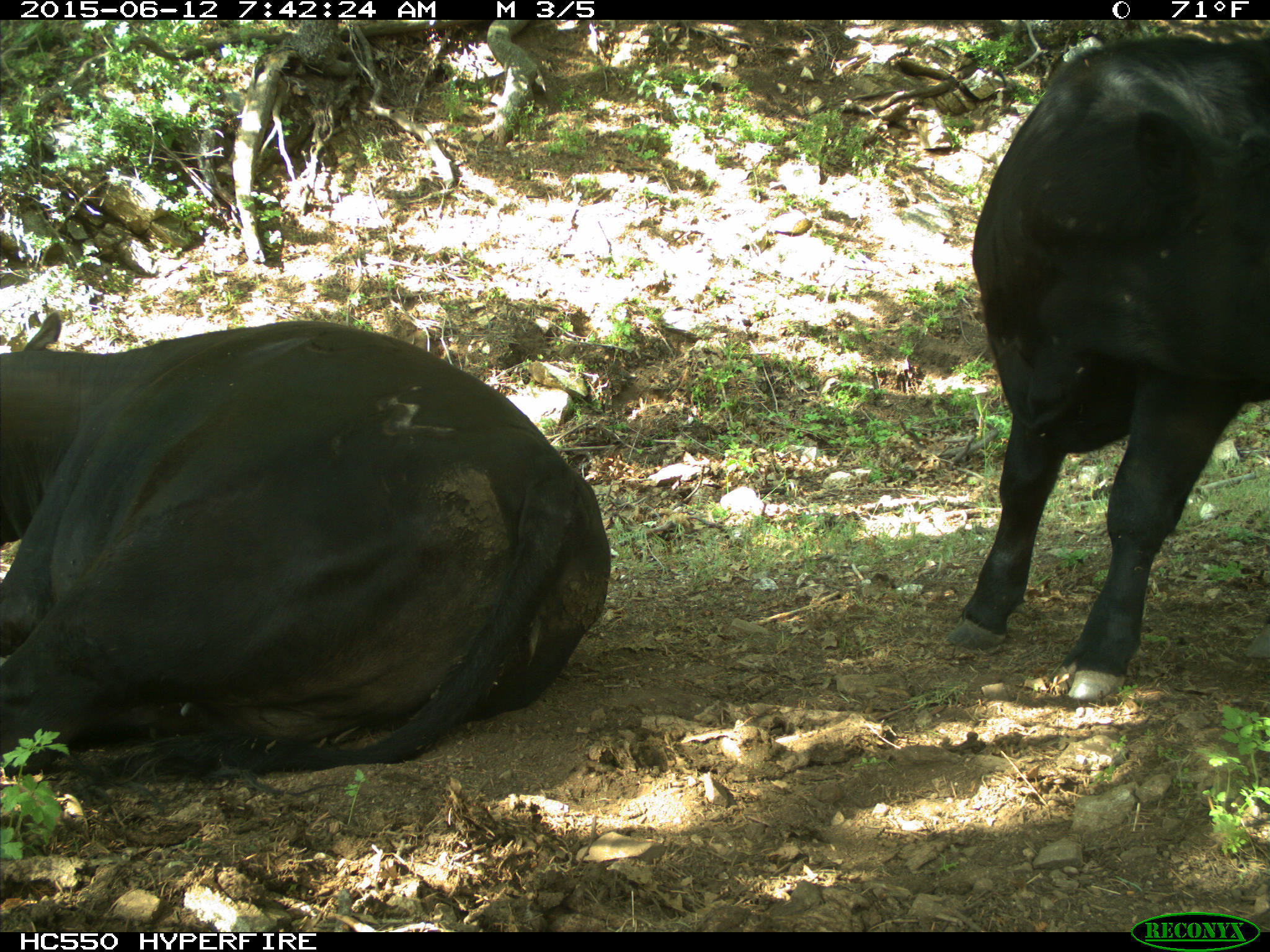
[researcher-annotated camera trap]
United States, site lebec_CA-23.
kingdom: Animalia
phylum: Chordata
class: Mammalia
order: Artiodactyla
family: Bovidae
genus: Bos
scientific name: Bos taurus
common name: domestic cow